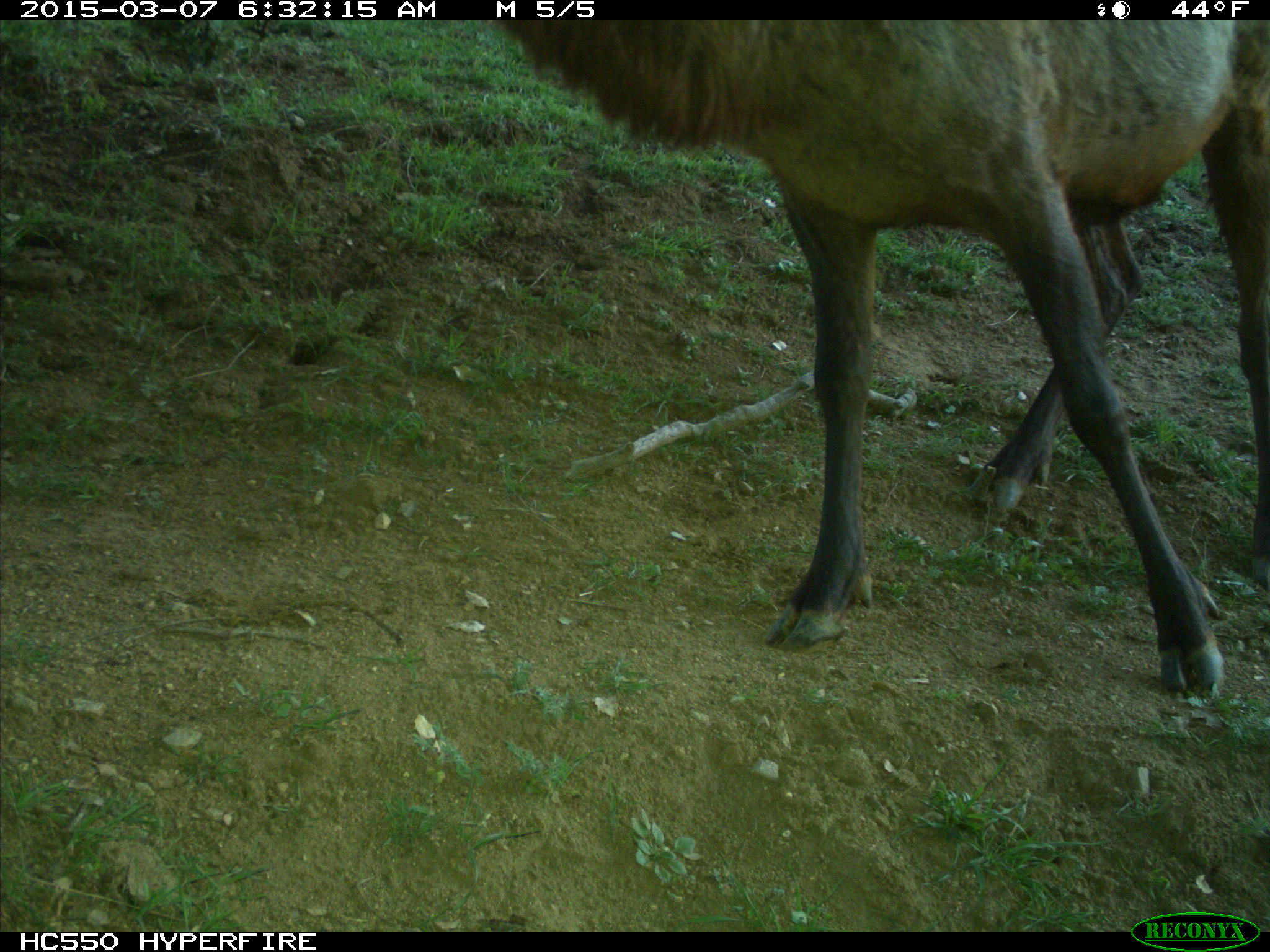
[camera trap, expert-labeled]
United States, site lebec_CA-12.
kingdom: Animalia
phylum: Chordata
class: Mammalia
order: Artiodactyla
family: Cervidae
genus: Cervus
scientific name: Cervus canadensis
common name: elk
Cervus canadensis (elk).